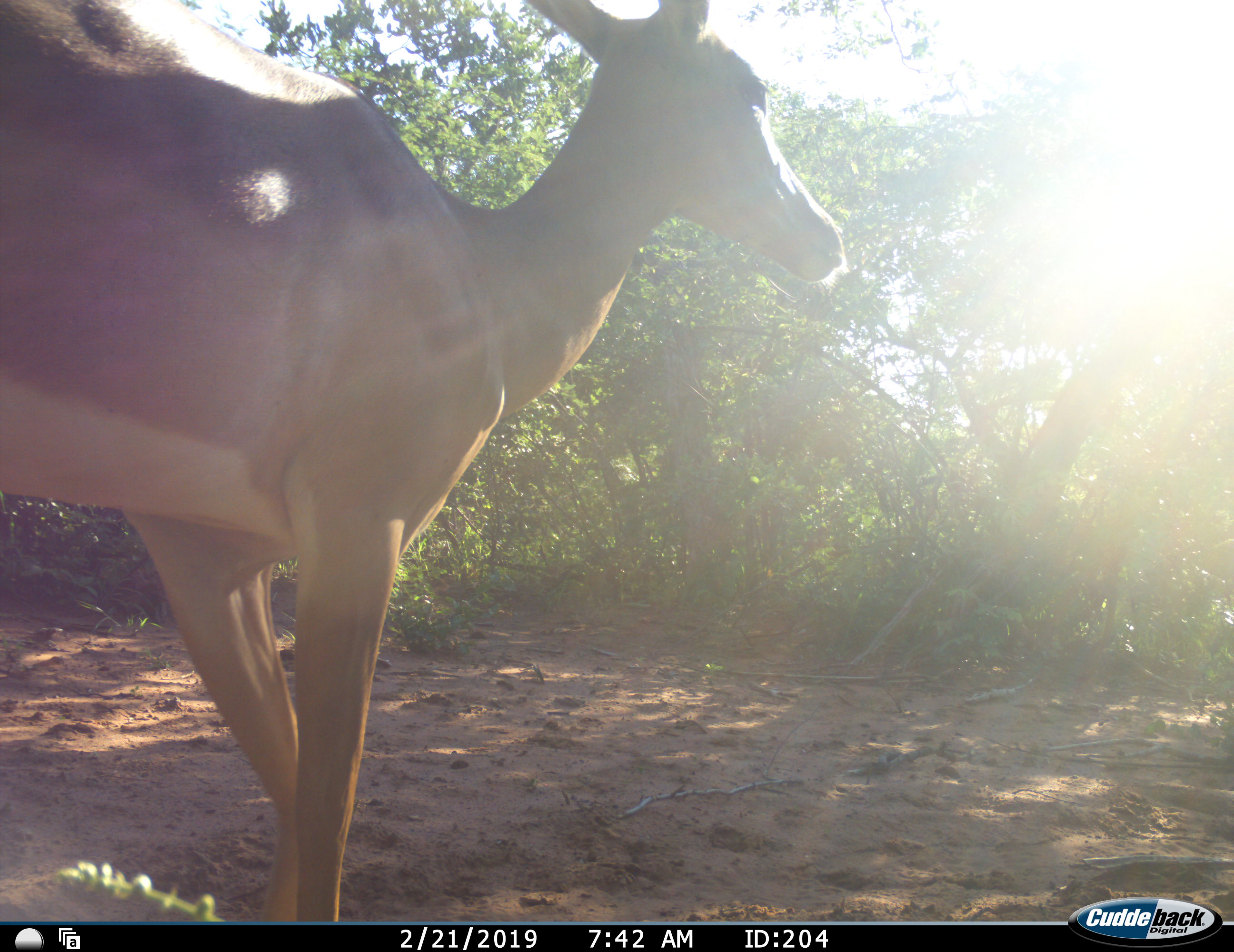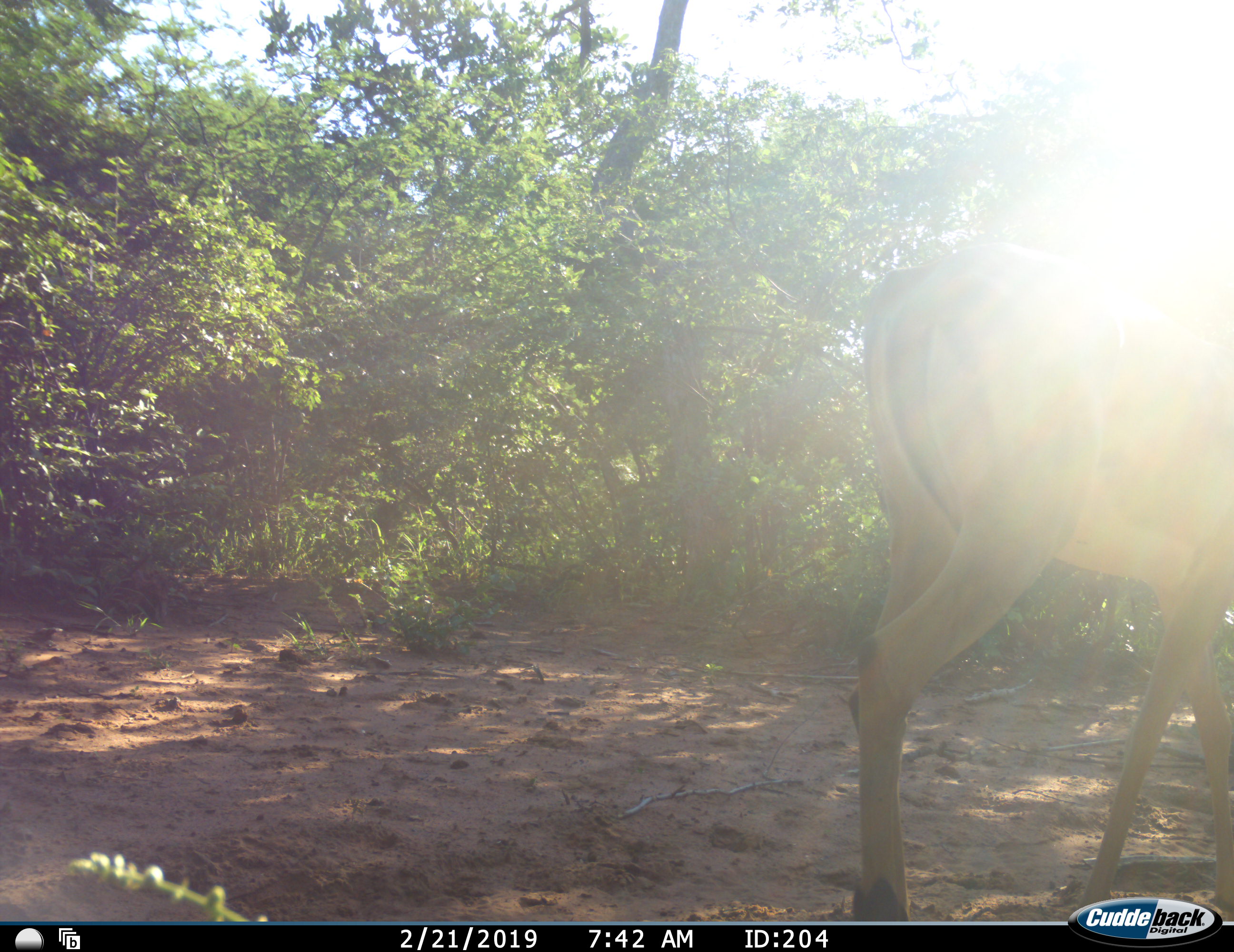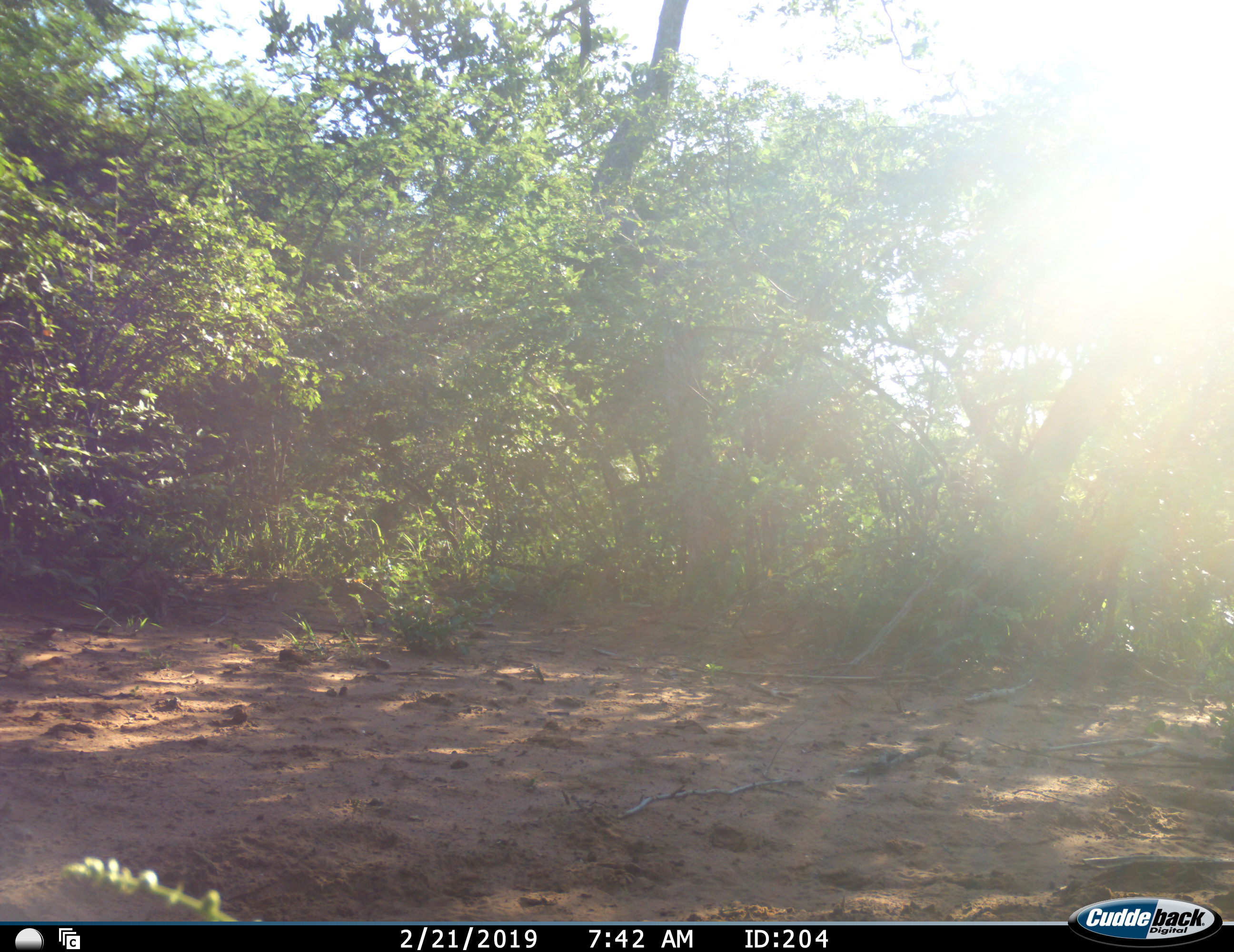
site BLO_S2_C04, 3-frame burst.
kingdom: Animalia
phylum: Chordata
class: Mammalia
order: Artiodactyla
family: Bovidae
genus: Aepyceros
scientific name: Aepyceros melampus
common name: impala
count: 1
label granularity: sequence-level